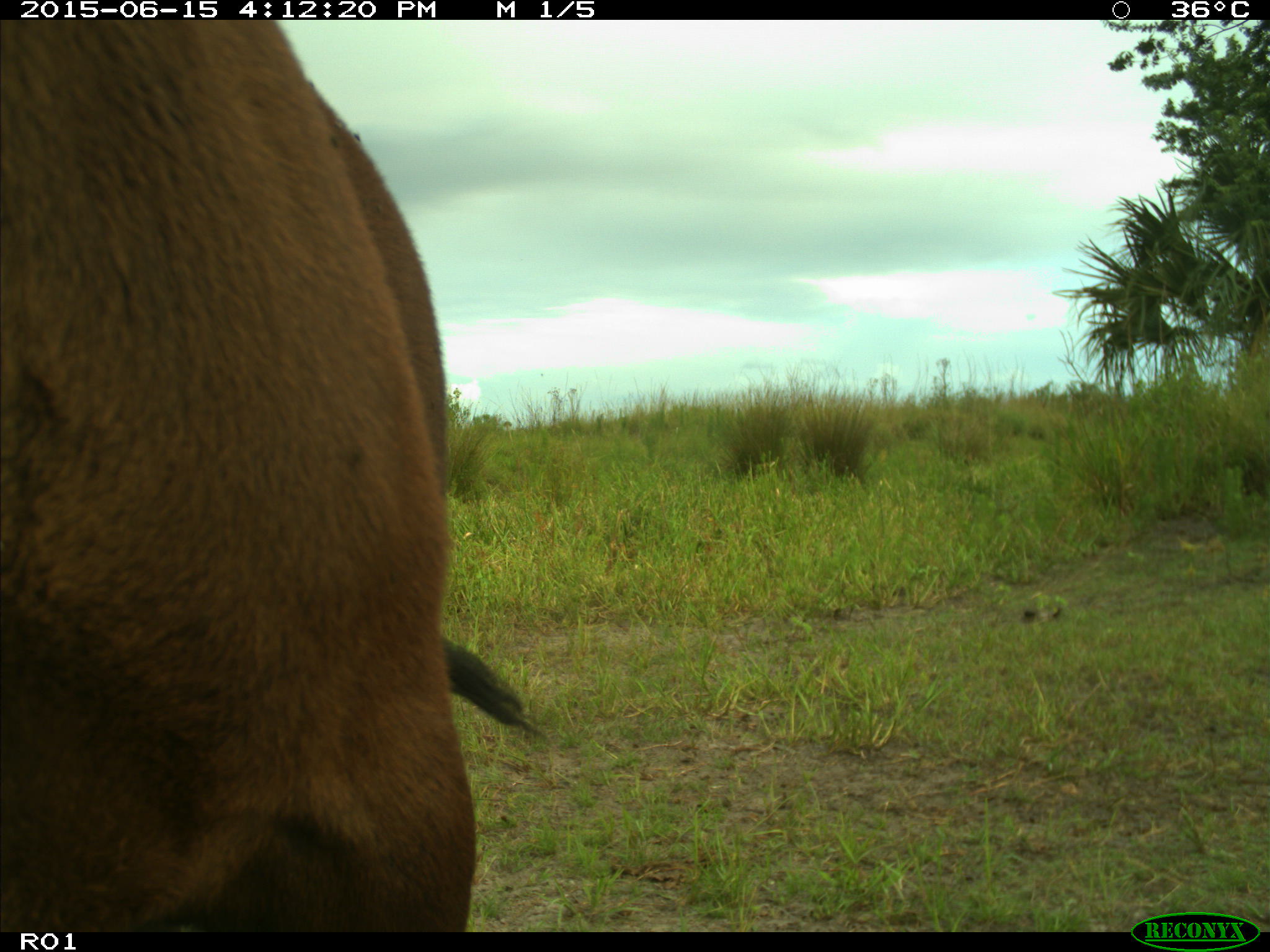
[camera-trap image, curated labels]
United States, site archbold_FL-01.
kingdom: Animalia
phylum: Chordata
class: Mammalia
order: Artiodactyla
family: Bovidae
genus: Bos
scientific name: Bos taurus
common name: domestic cow